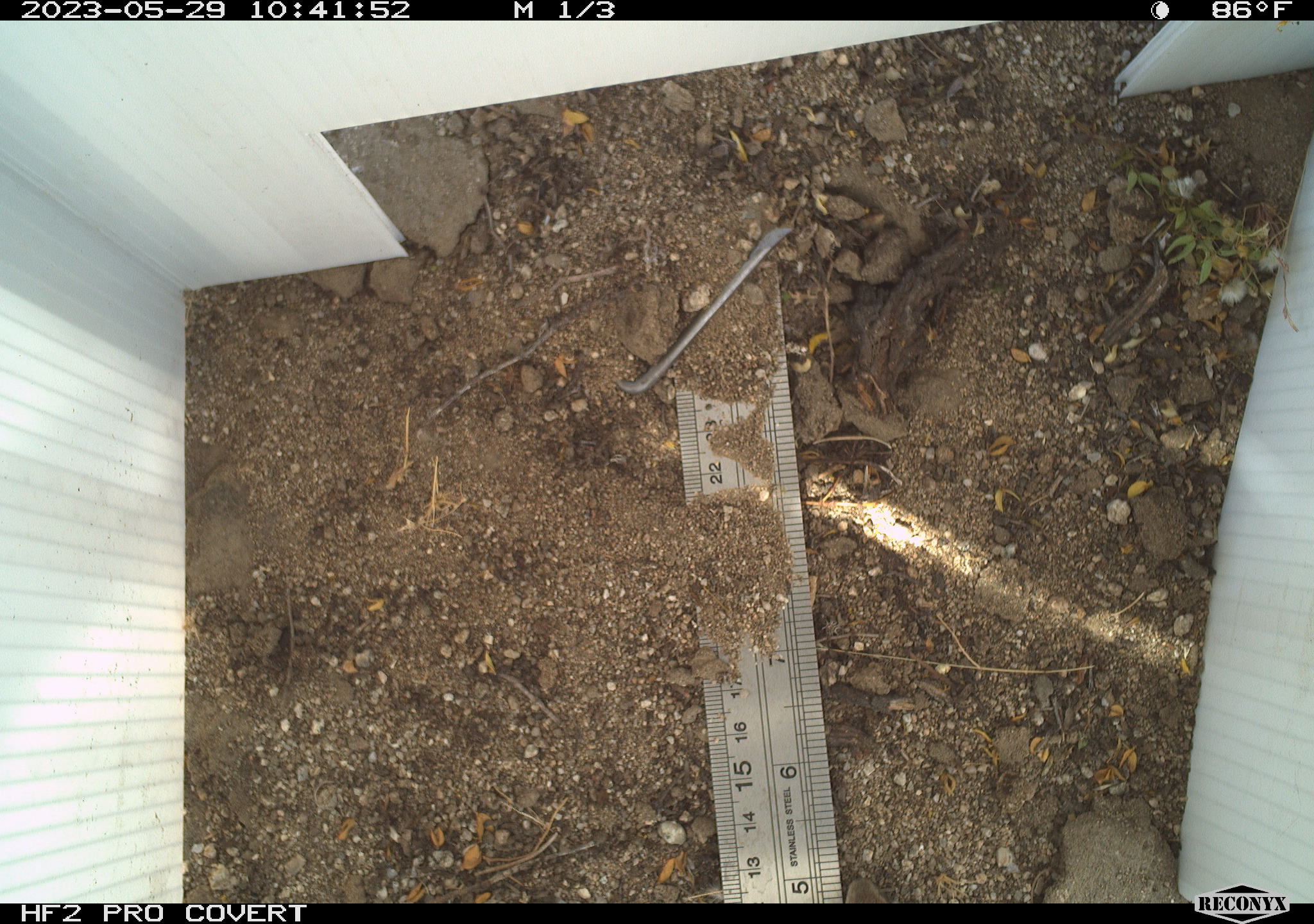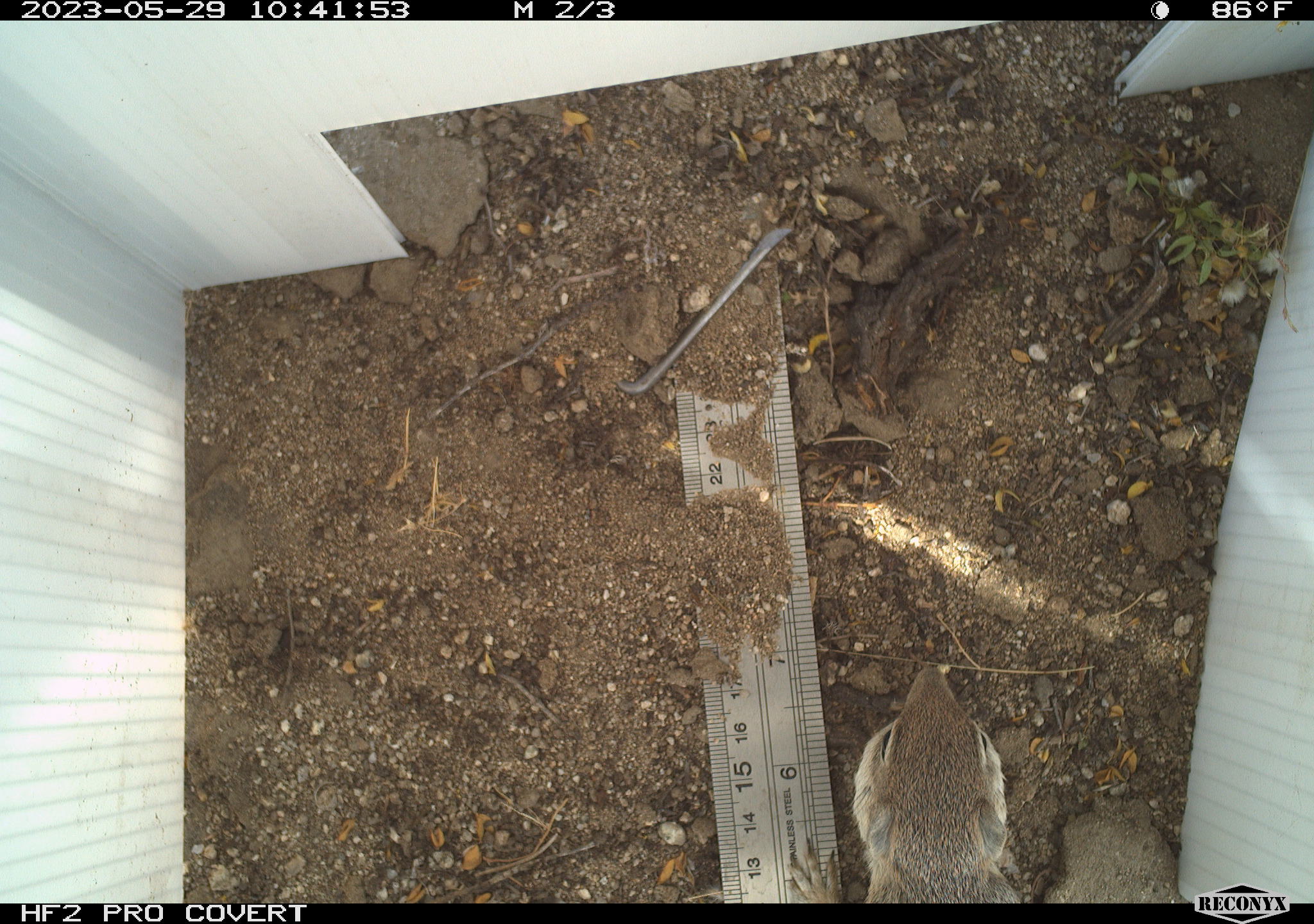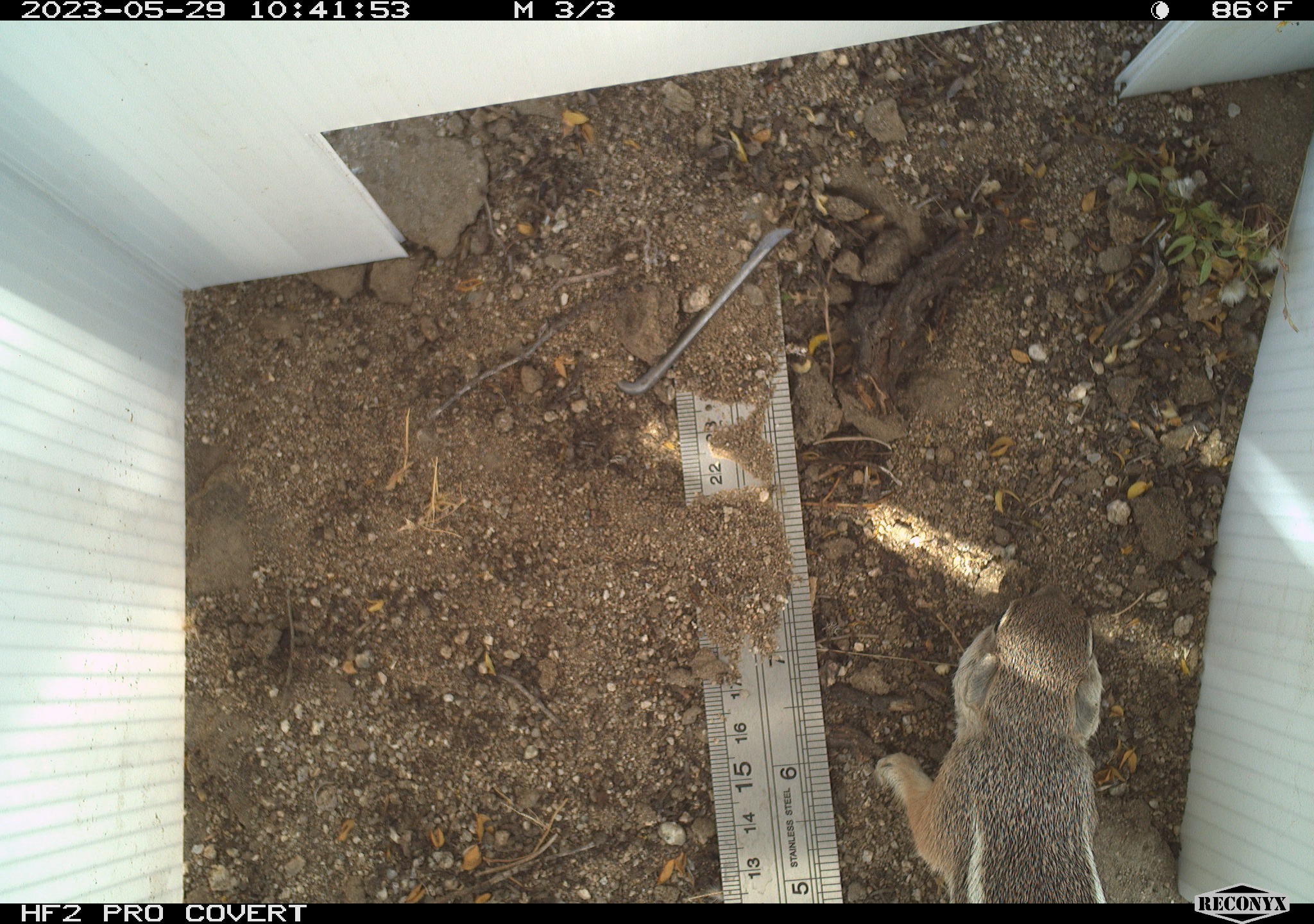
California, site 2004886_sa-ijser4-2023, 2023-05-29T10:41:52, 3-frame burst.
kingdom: Animalia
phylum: Chordata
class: Mammalia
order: Rodentia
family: Sciuridae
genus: Ammospermophilus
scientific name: Ammospermophilus leucurus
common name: white-tailed antelope squirrel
White-tailed antelope squirrel (Ammospermophilus leucurus).